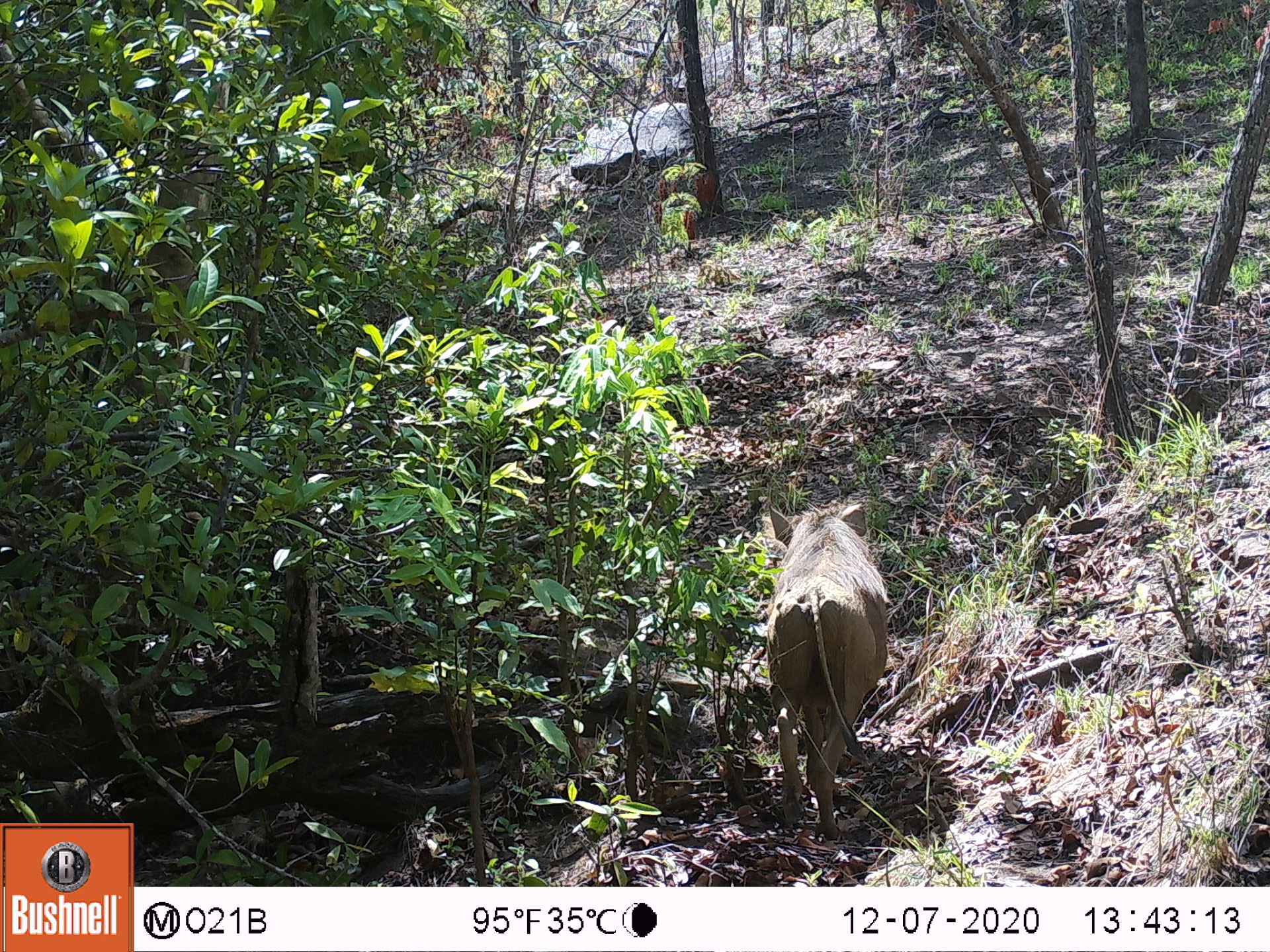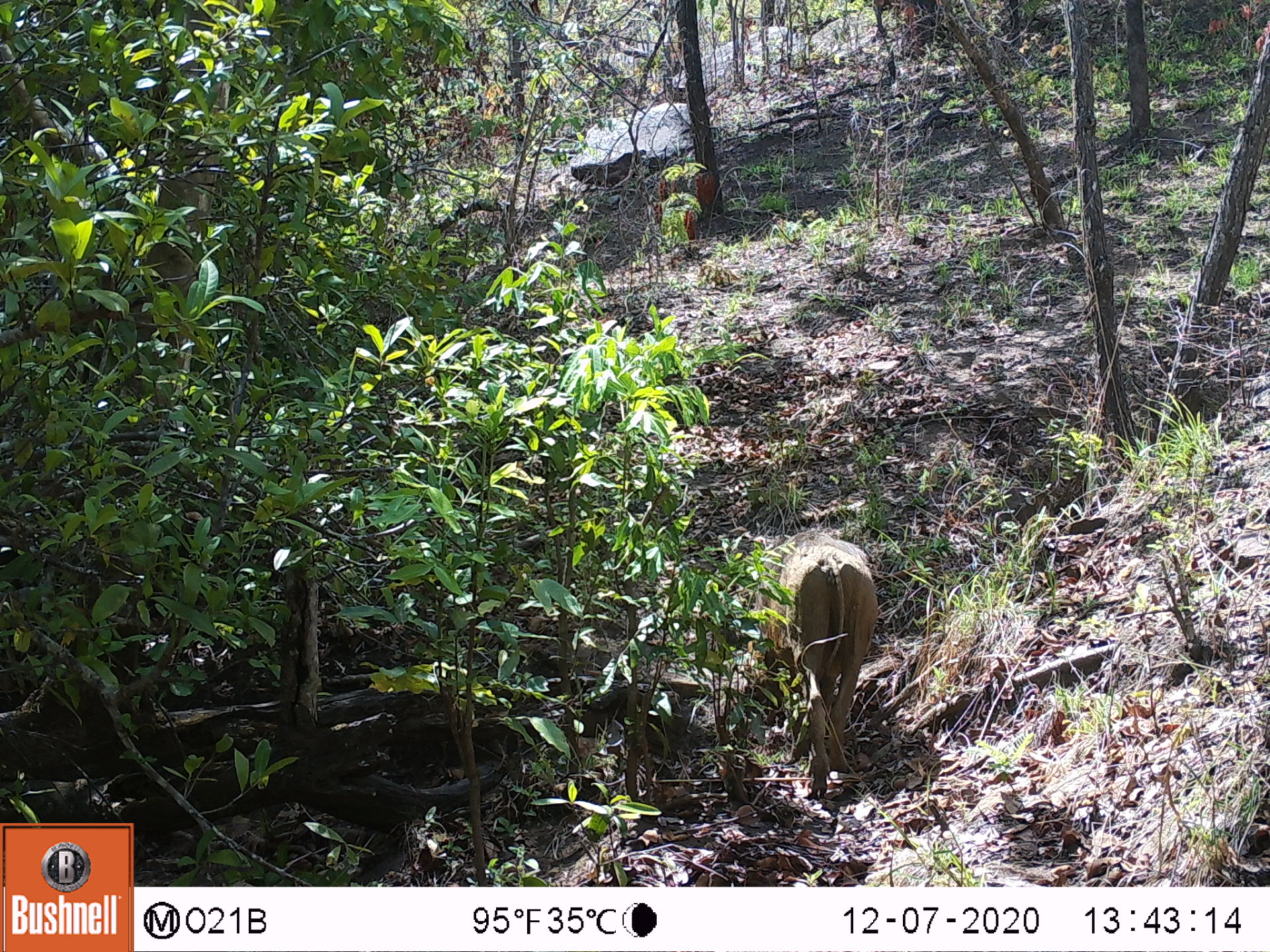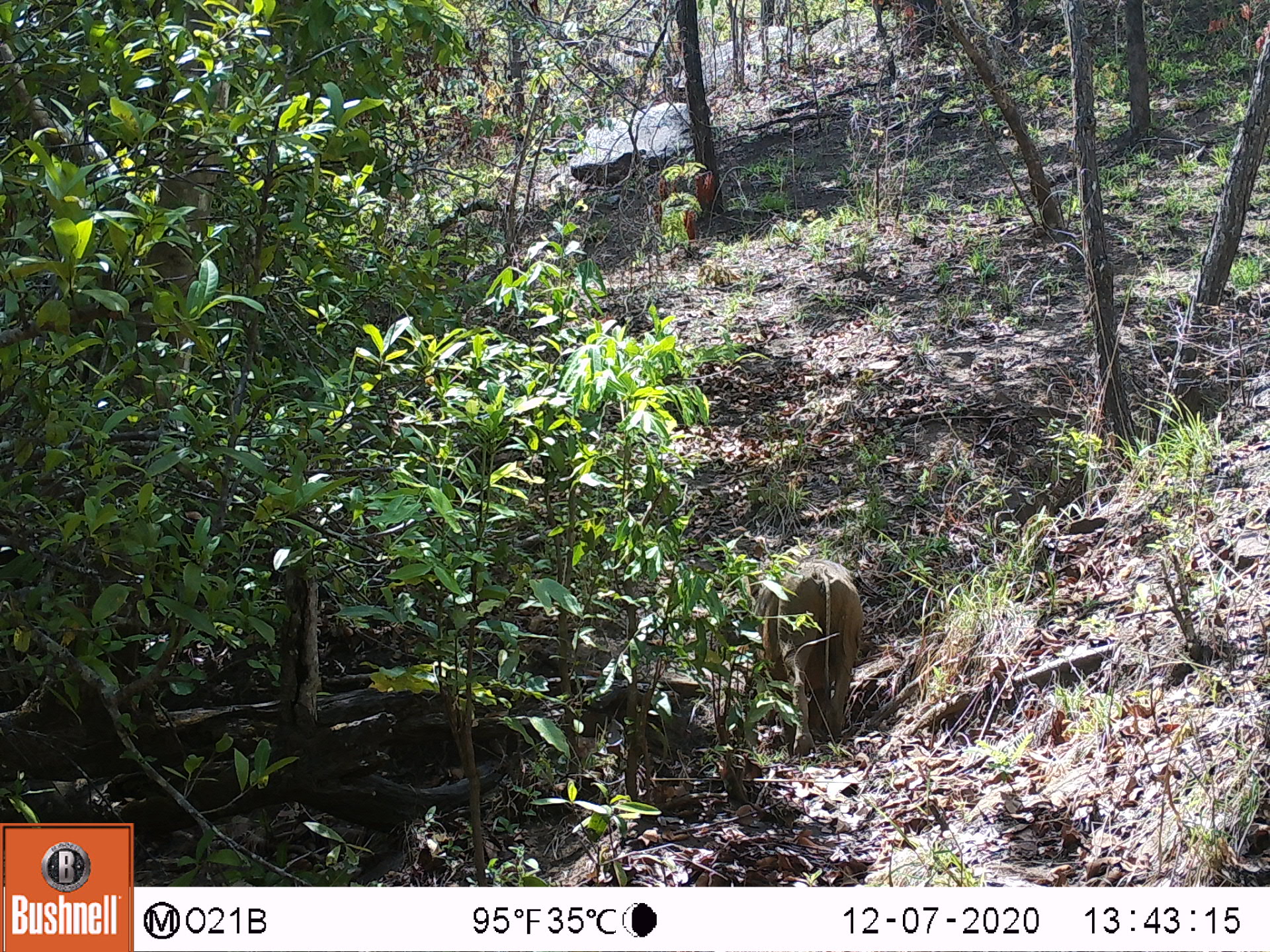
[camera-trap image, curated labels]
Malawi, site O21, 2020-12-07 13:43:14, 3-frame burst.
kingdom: Animalia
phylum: Chordata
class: Mammalia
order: Artiodactyla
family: Suidae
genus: Phacochoerus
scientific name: Phacochoerus africanus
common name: common warthog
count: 1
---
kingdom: Animalia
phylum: Chordata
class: Mammalia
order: Artiodactyla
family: Bovidae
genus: Tragelaphus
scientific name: Tragelaphus sylvaticus sylvaticus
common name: cape bushbuck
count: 1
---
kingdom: Animalia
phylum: Chordata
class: Mammalia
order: Primates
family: Cercopithecidae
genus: Papio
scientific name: Papio cynocephalus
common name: yellow baboon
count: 1